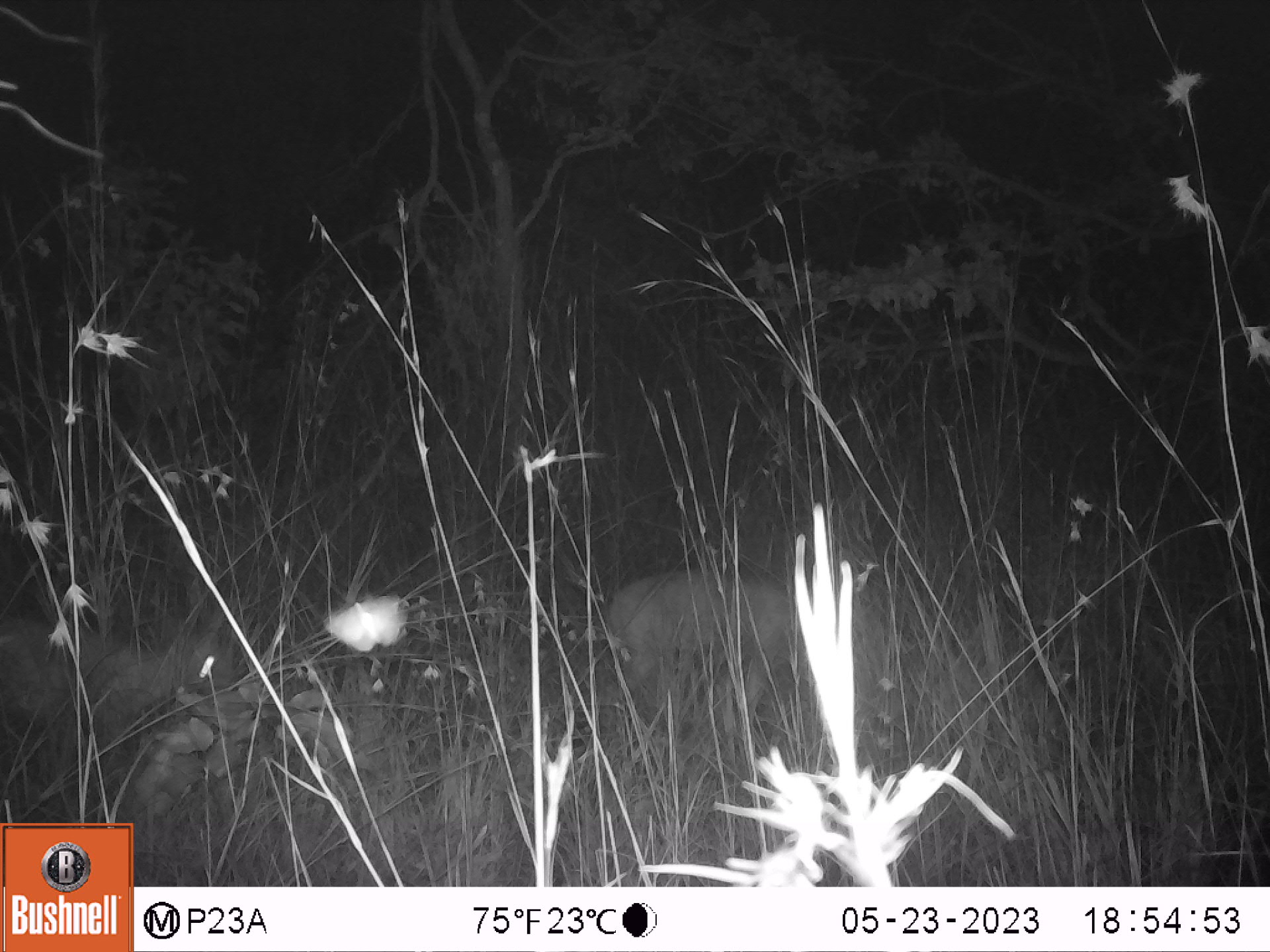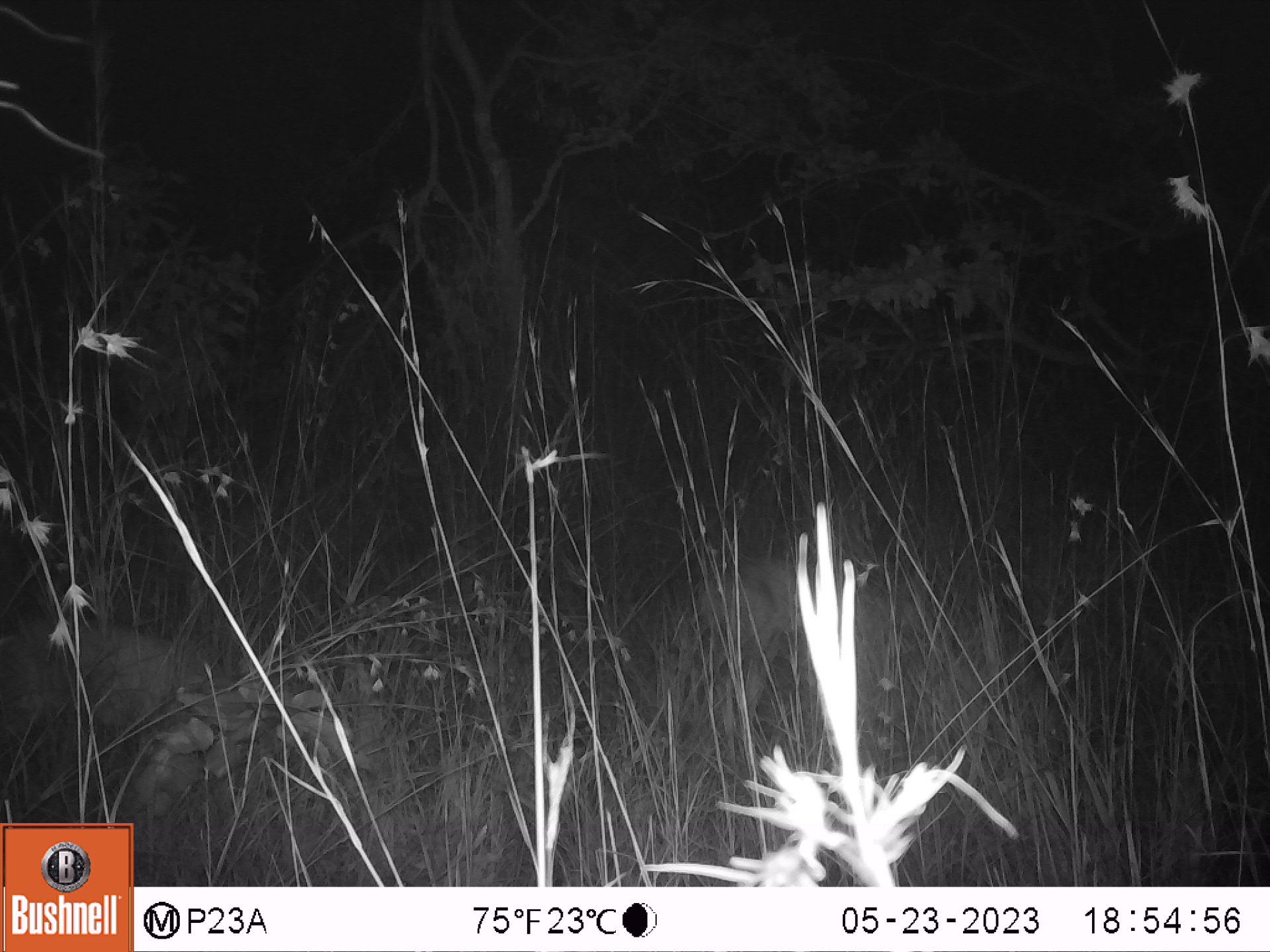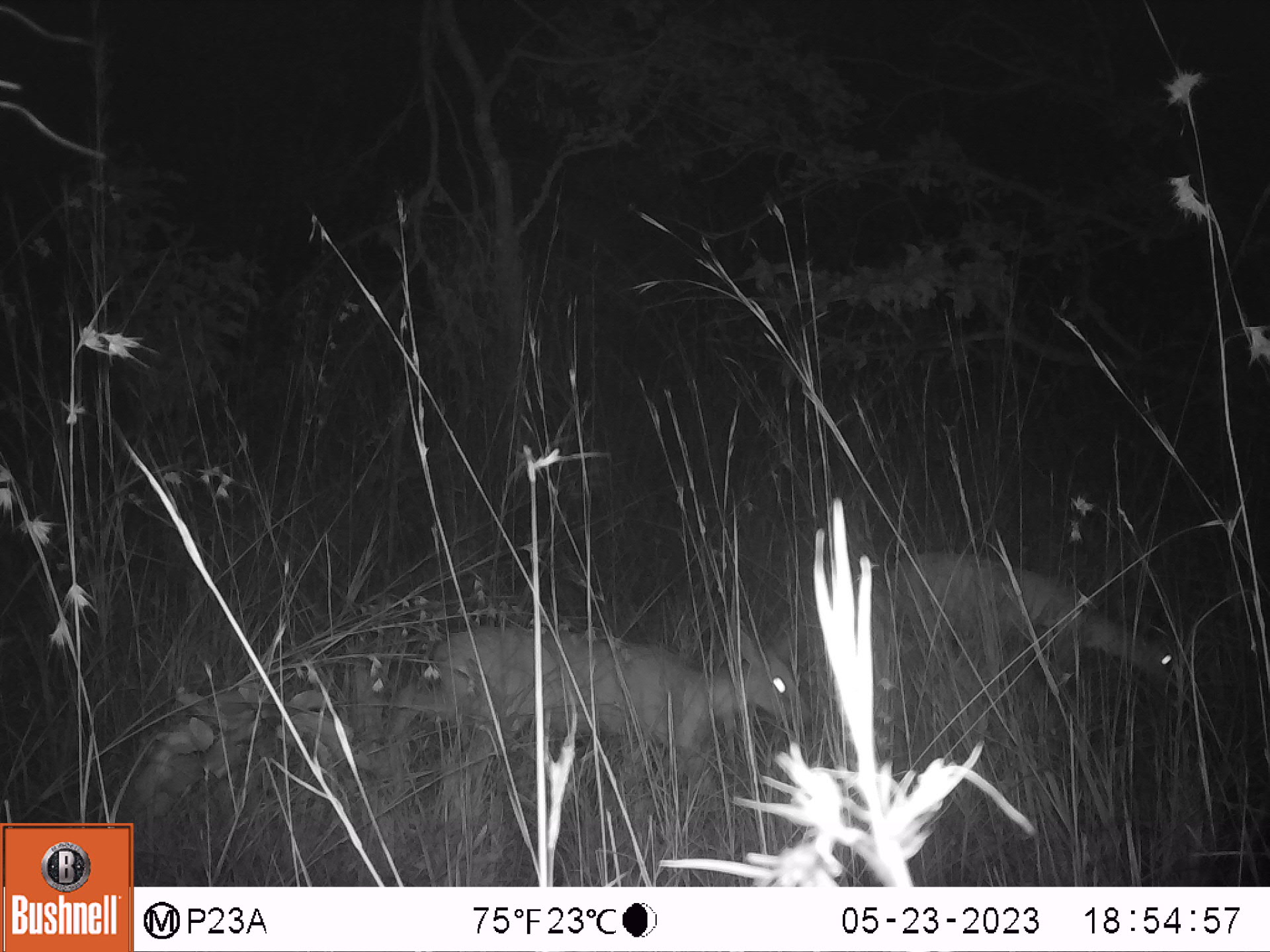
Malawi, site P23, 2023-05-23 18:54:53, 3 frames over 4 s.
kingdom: Animalia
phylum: Chordata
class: Mammalia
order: Artiodactyla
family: Bovidae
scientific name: Antilopinae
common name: small antelope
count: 2